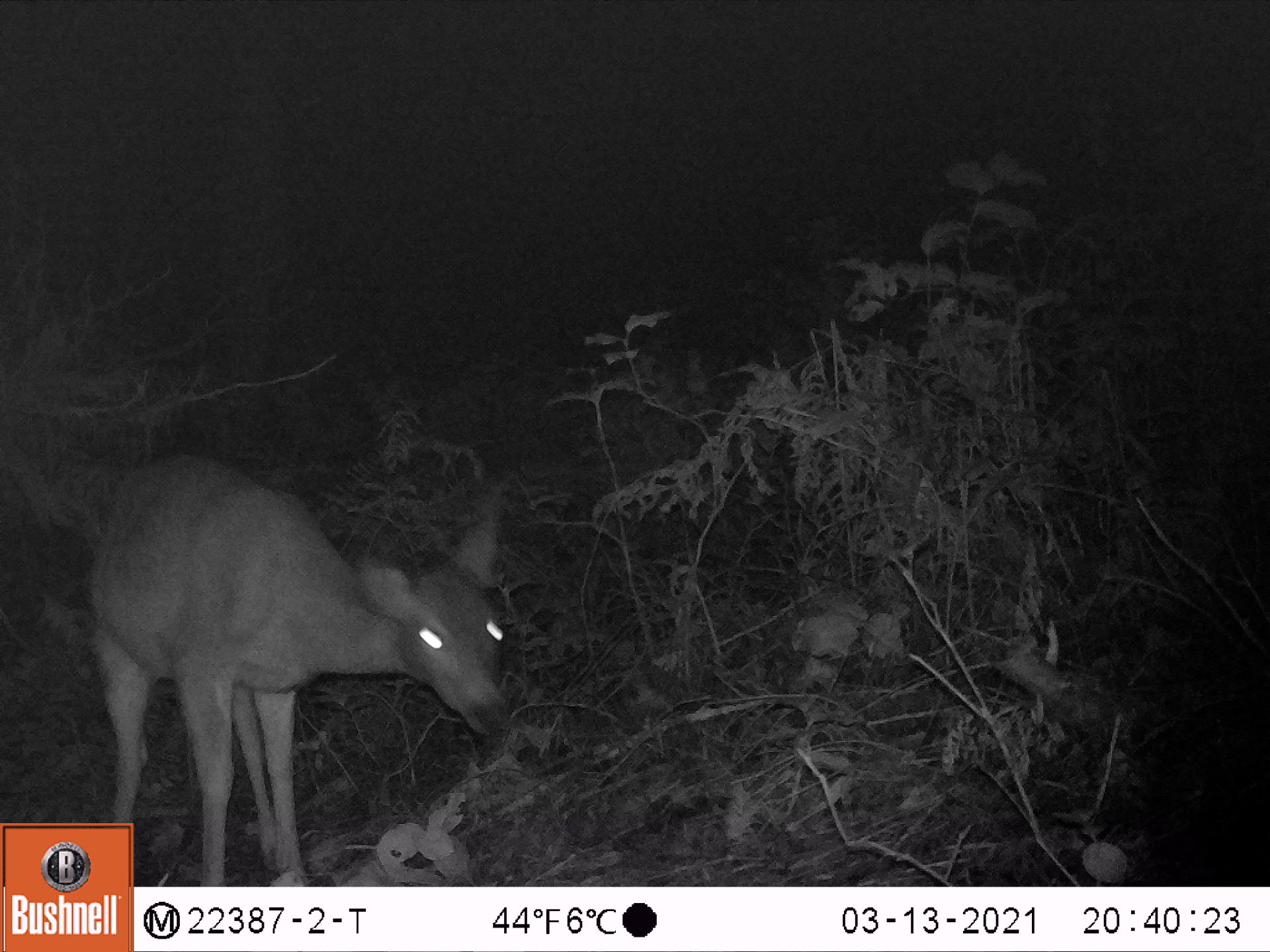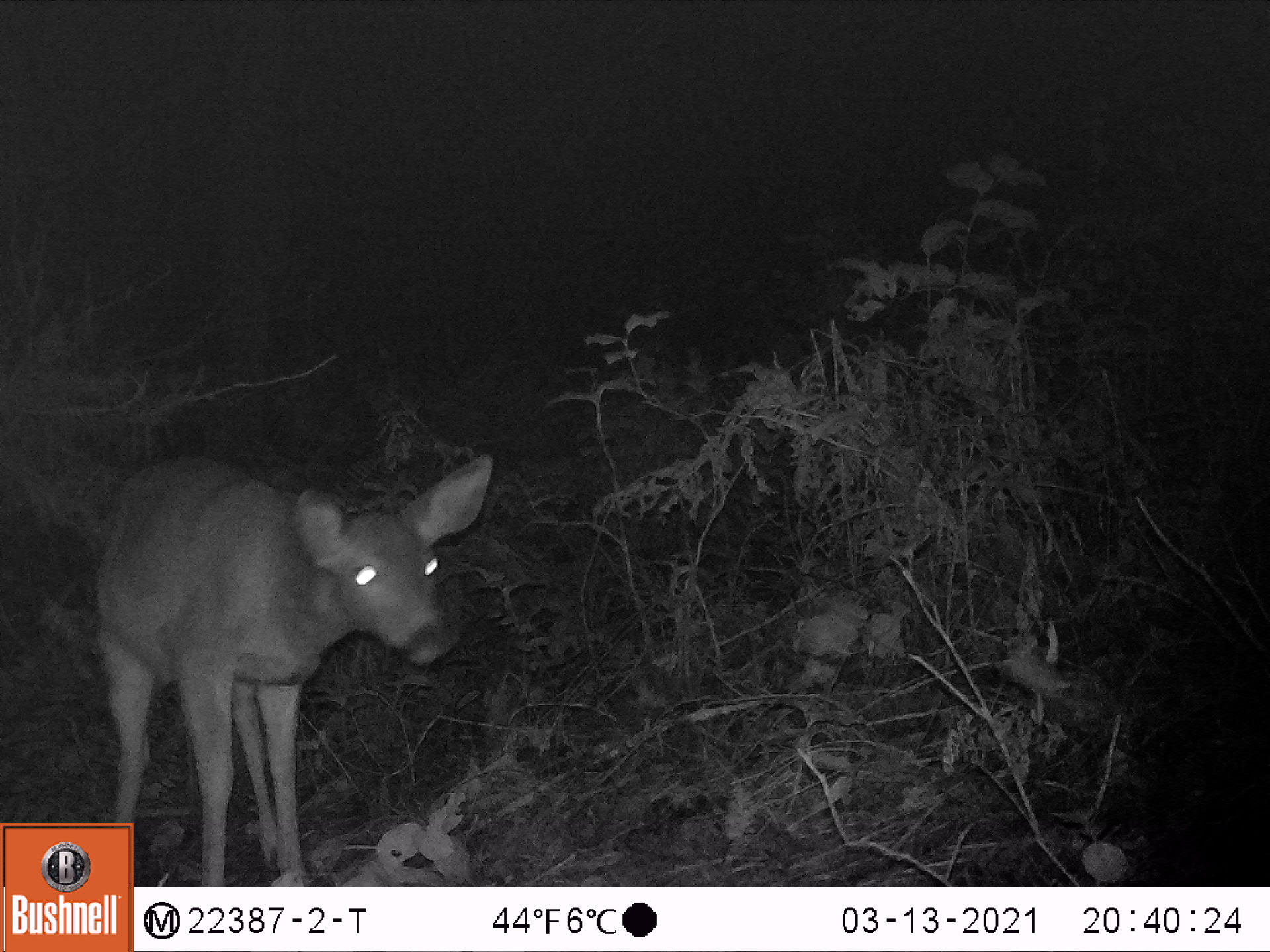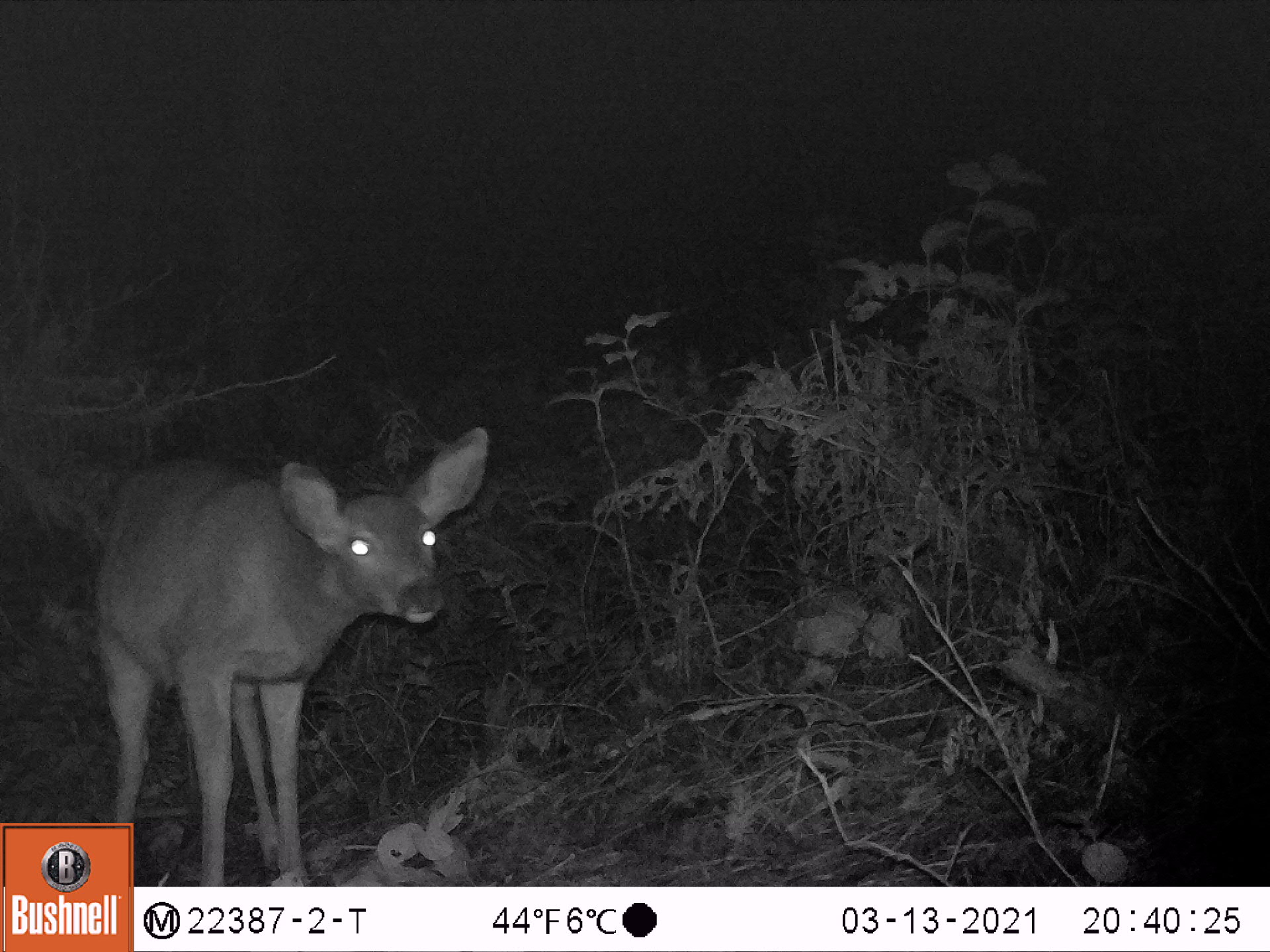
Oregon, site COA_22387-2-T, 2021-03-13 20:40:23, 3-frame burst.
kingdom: Animalia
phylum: Chordata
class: Mammalia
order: Artiodactyla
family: Cervidae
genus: Odocoileus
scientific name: Odocoileus hemionus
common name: black-tailed deer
Black-tailed deer (Odocoileus hemionus).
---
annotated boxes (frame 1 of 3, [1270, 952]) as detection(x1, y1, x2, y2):
black-tailed deer: detection(83, 439, 518, 819)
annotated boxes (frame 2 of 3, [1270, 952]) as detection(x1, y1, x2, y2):
black-tailed deer: detection(79, 430, 510, 819)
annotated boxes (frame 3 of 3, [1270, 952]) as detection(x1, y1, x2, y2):
black-tailed deer: detection(83, 424, 501, 820)